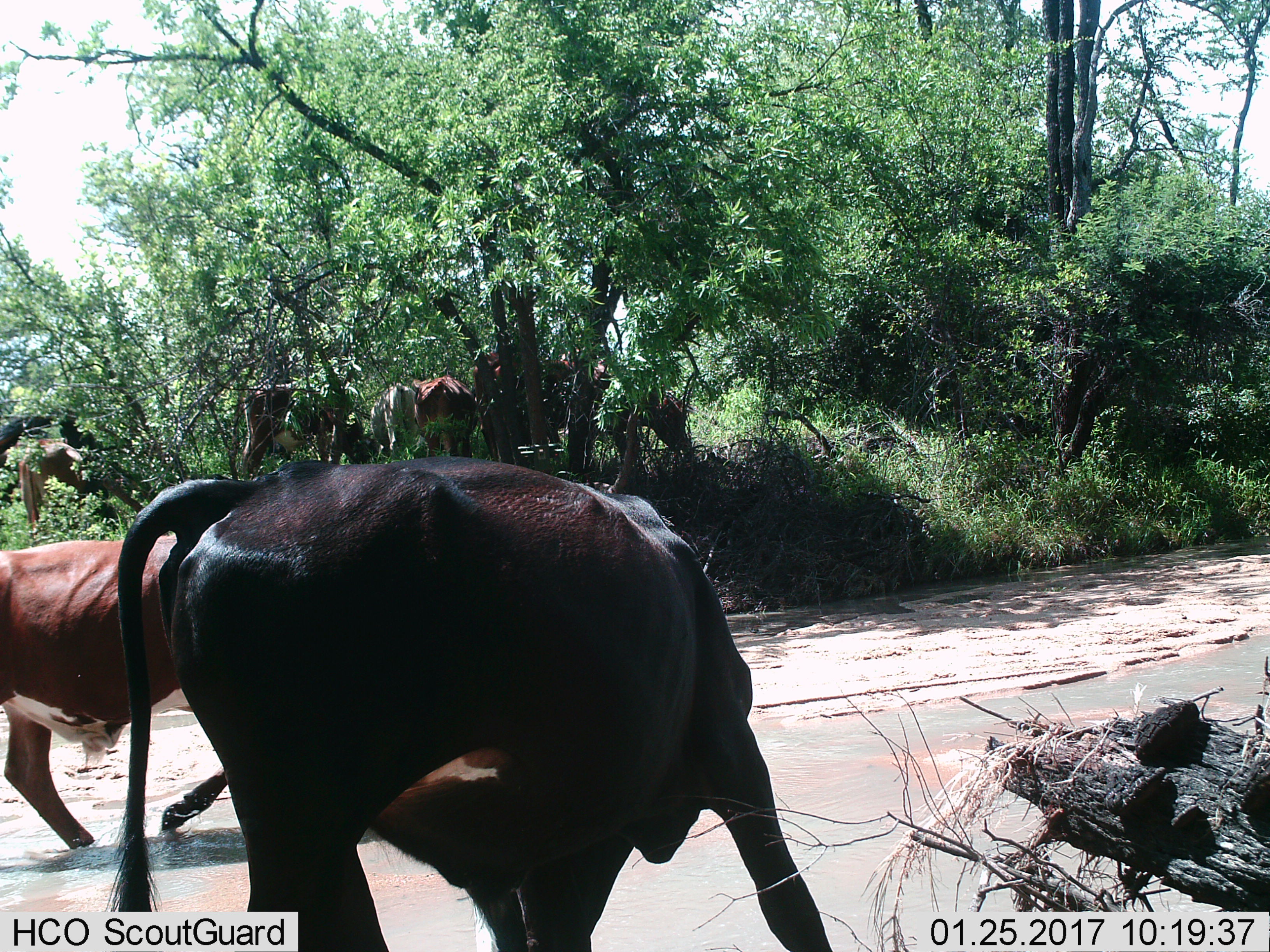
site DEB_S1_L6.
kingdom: Animalia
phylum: Chordata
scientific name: Vertebrata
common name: domestic animal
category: domesticanimal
Domesticanimal (domestic animal) (Vertebrata), count 10. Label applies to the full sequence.